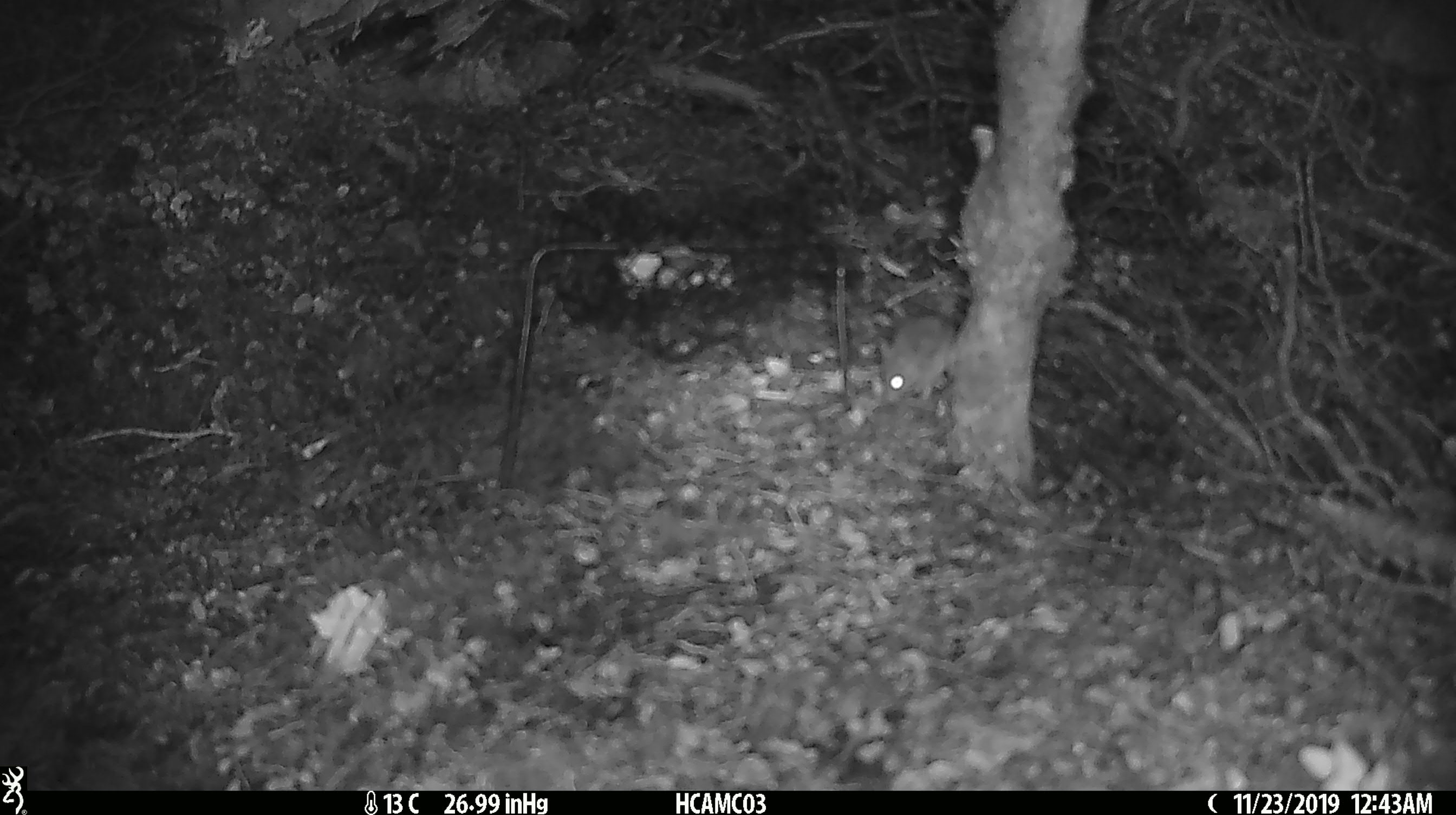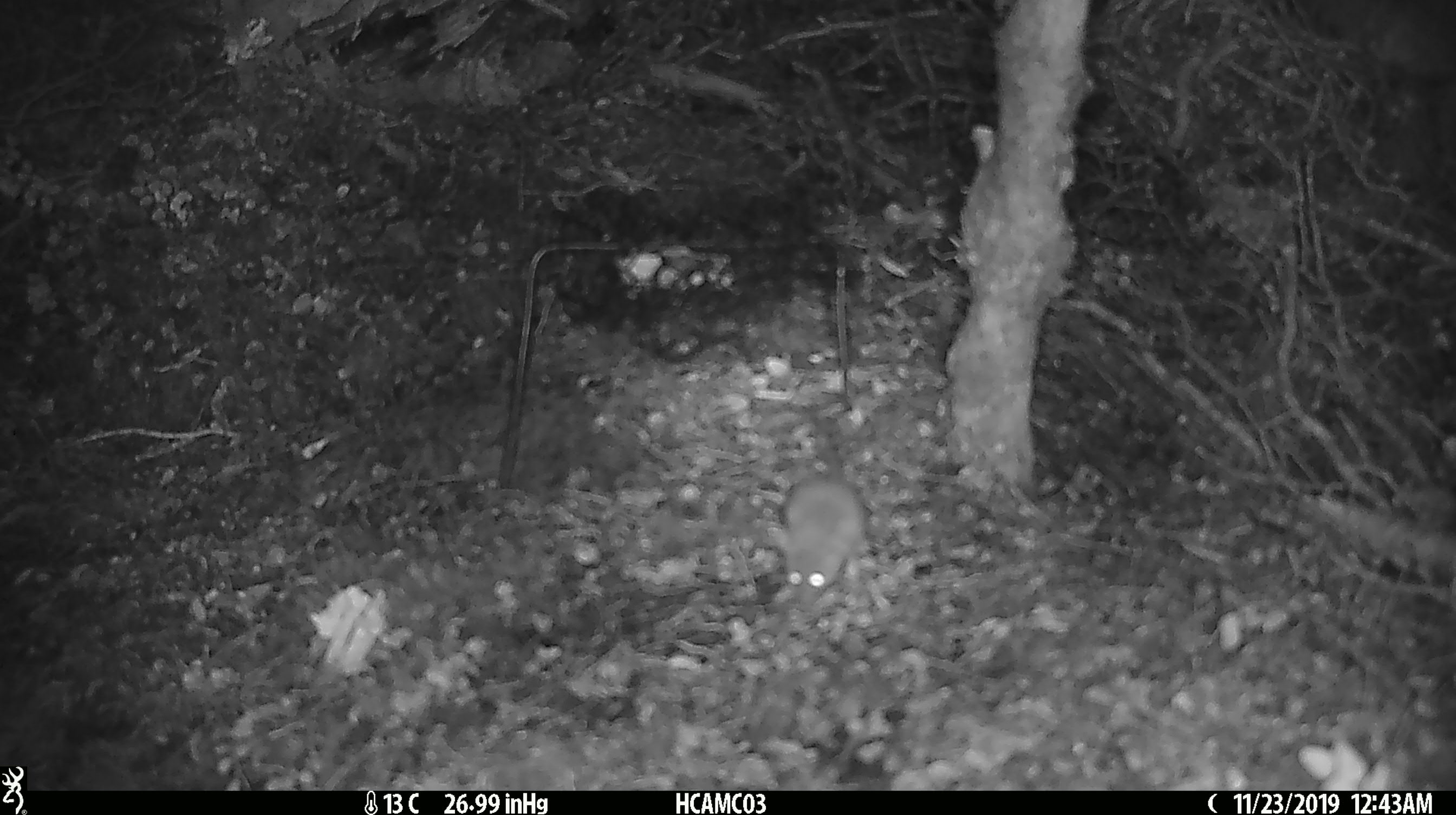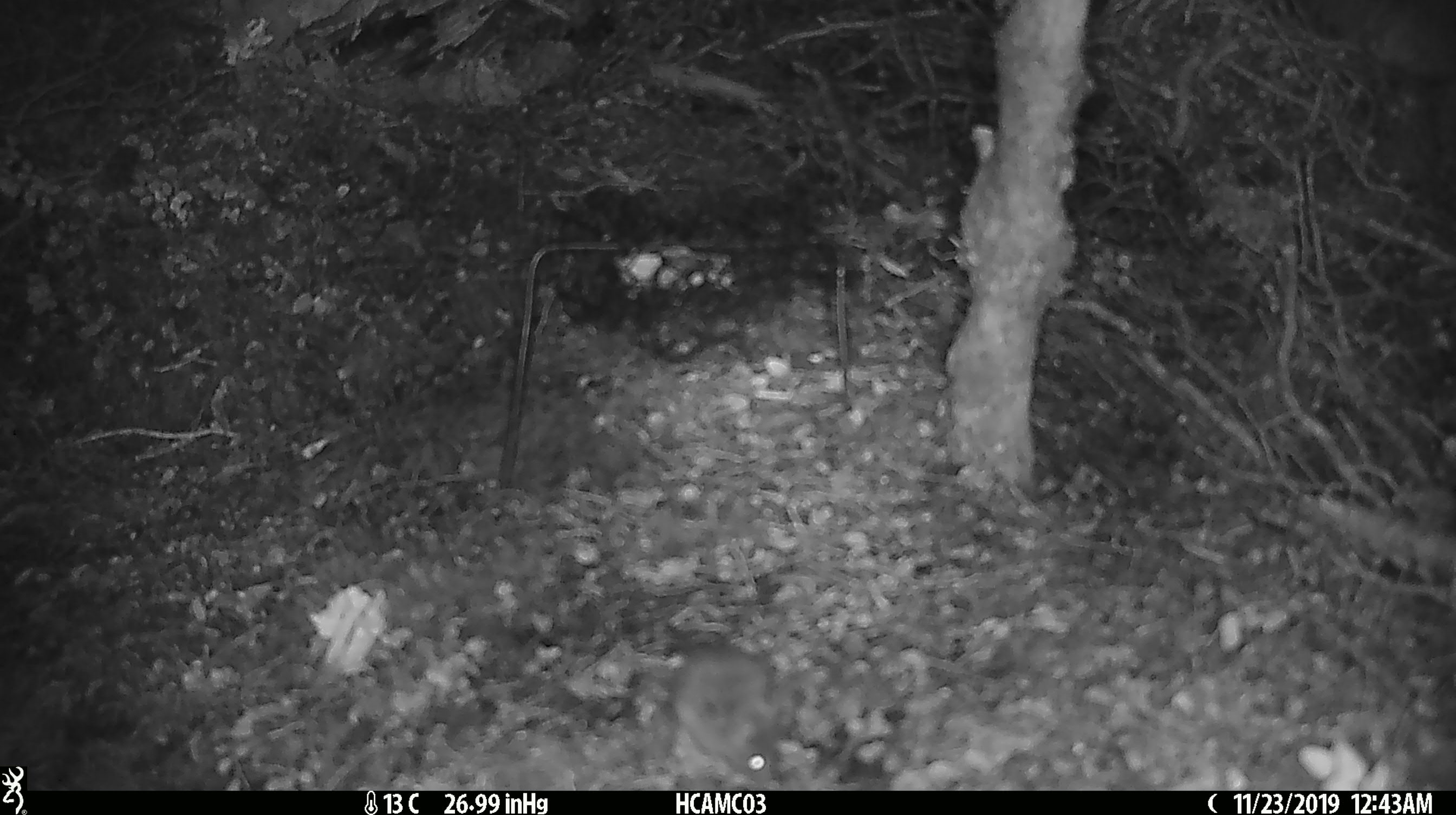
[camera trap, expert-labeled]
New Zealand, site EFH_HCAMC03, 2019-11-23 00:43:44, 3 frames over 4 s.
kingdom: Animalia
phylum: Chordata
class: Mammalia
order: Rodentia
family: Muridae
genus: Mus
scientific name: Mus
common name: mouse